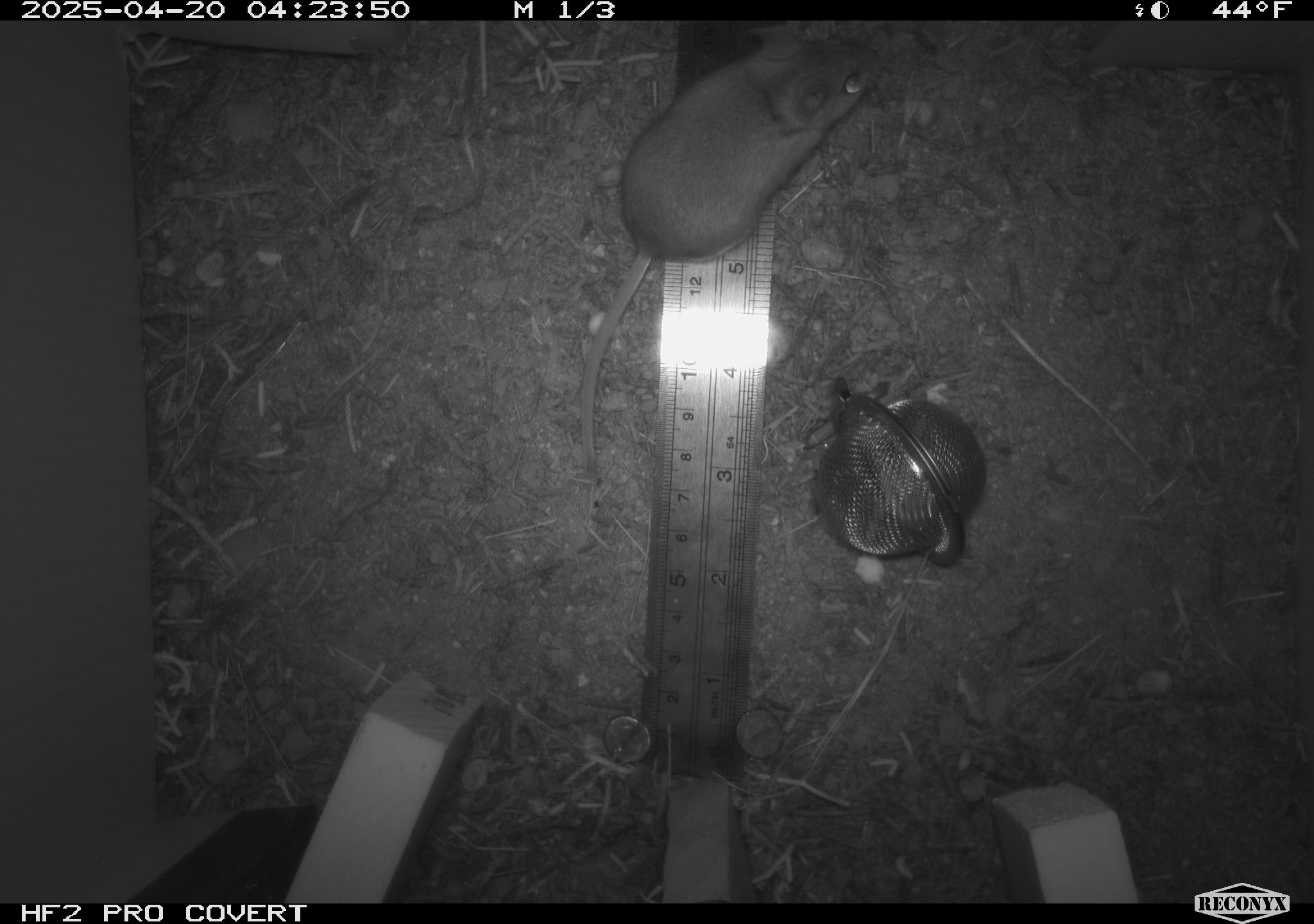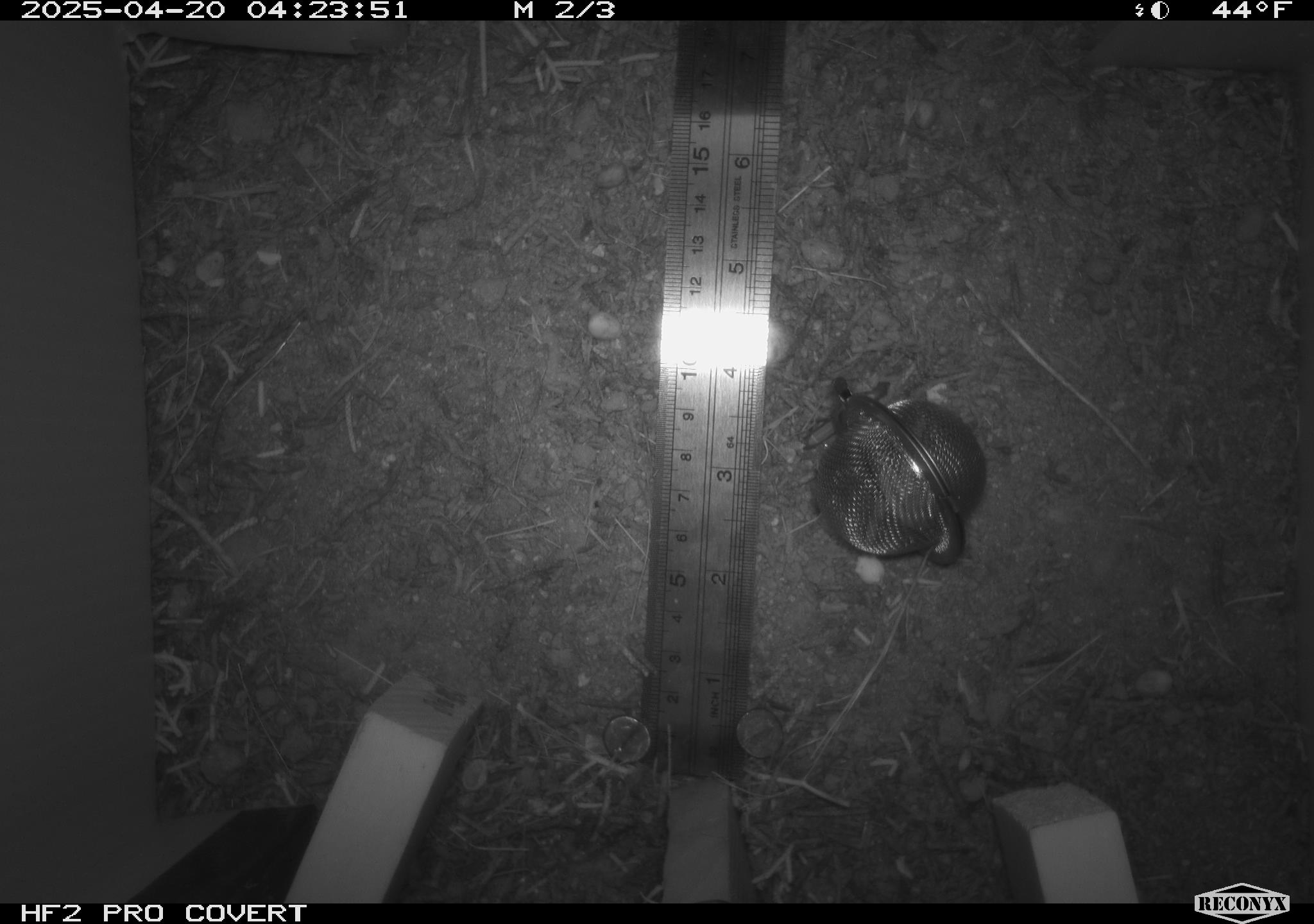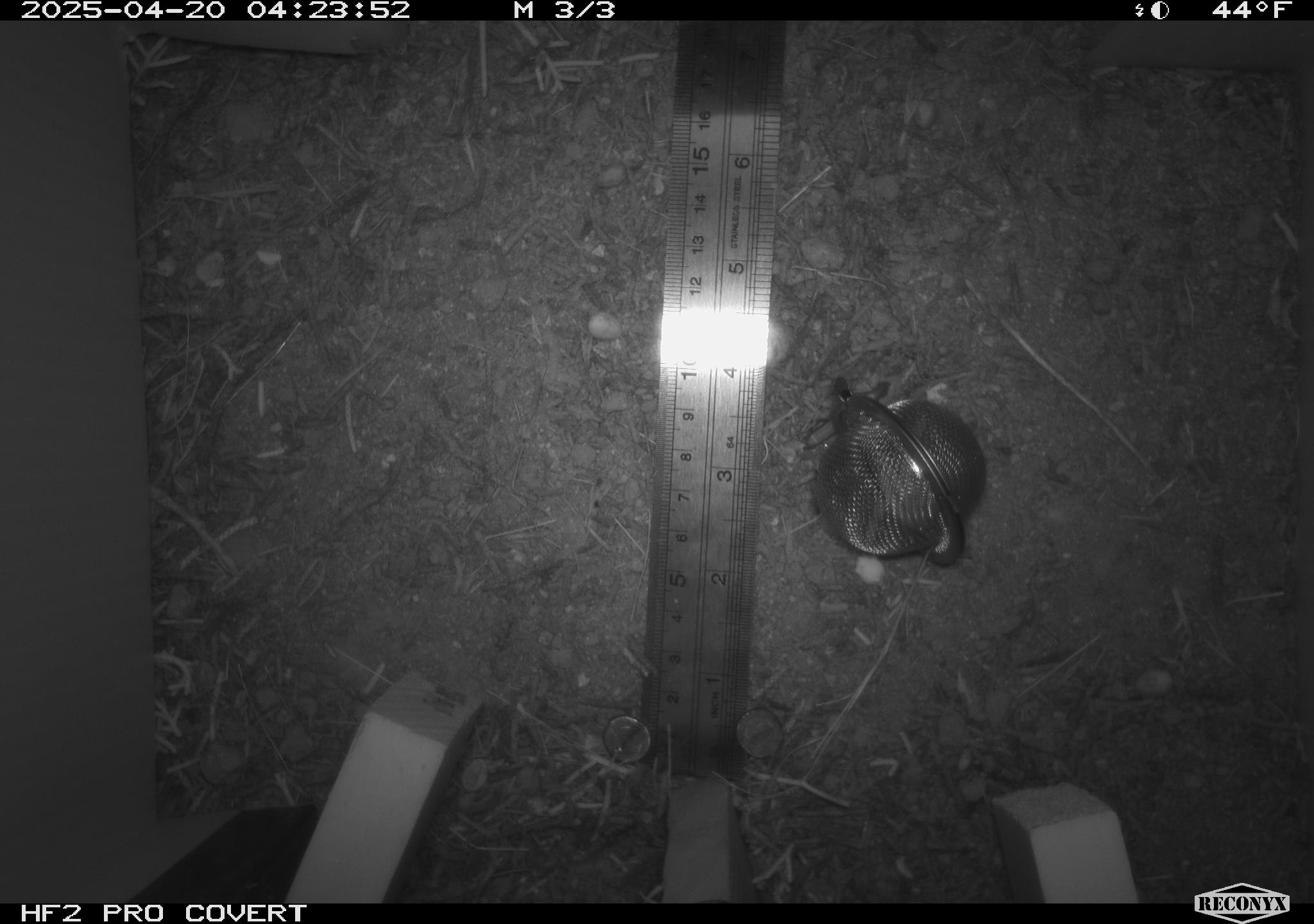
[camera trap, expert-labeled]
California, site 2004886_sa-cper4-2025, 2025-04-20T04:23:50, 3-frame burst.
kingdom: Animalia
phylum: Chordata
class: Mammalia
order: Rodentia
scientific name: Rodentia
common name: rodent